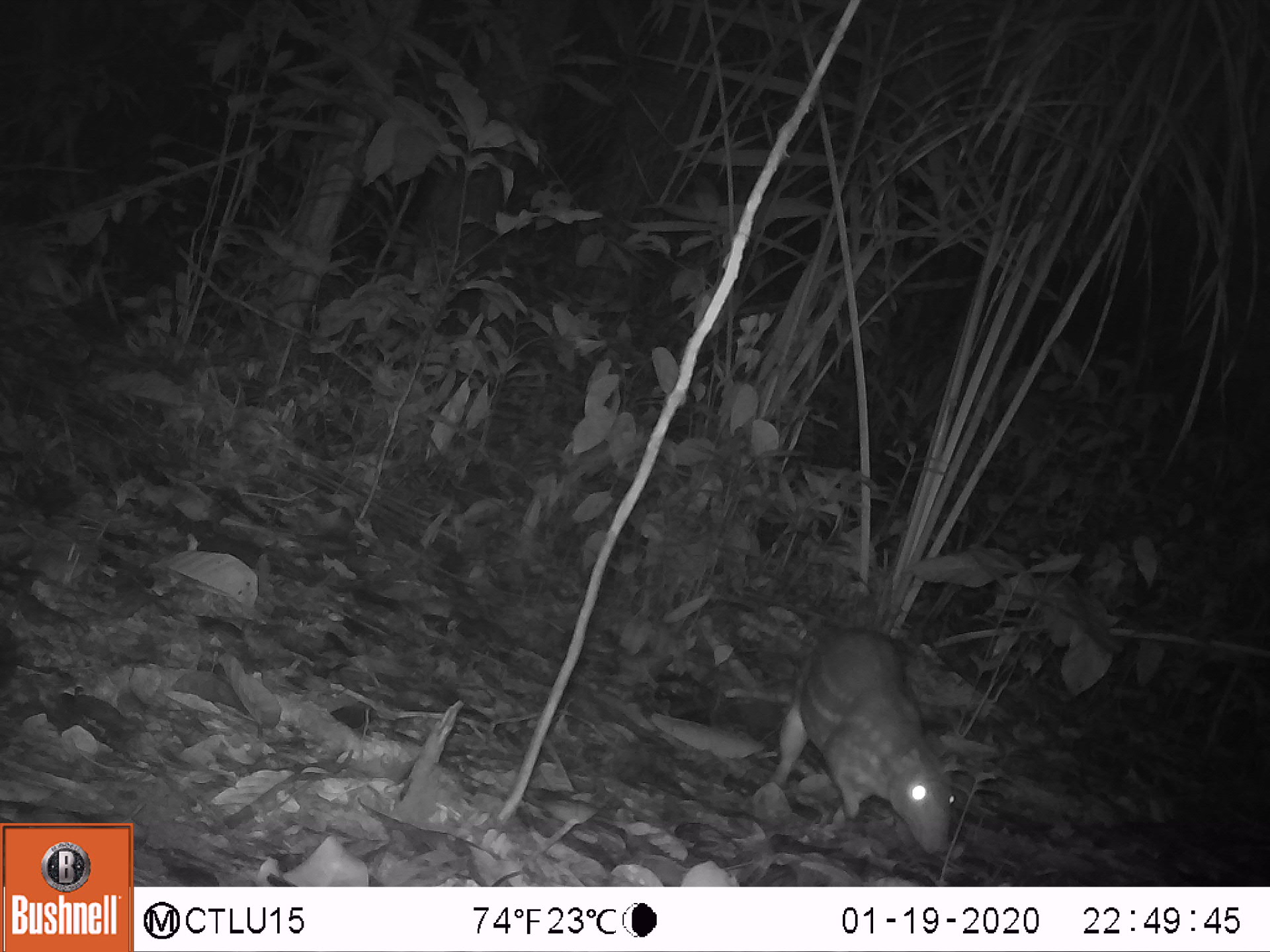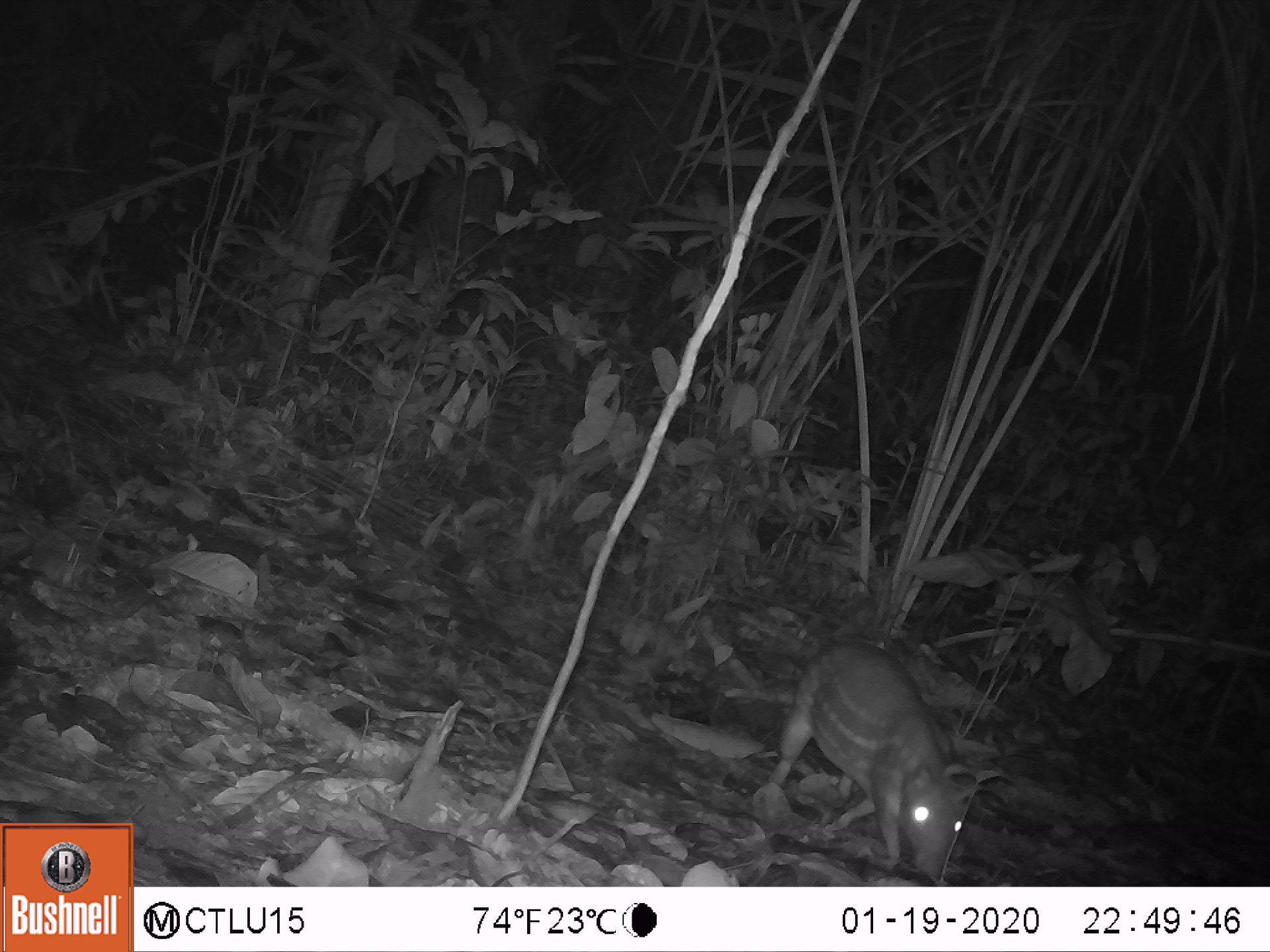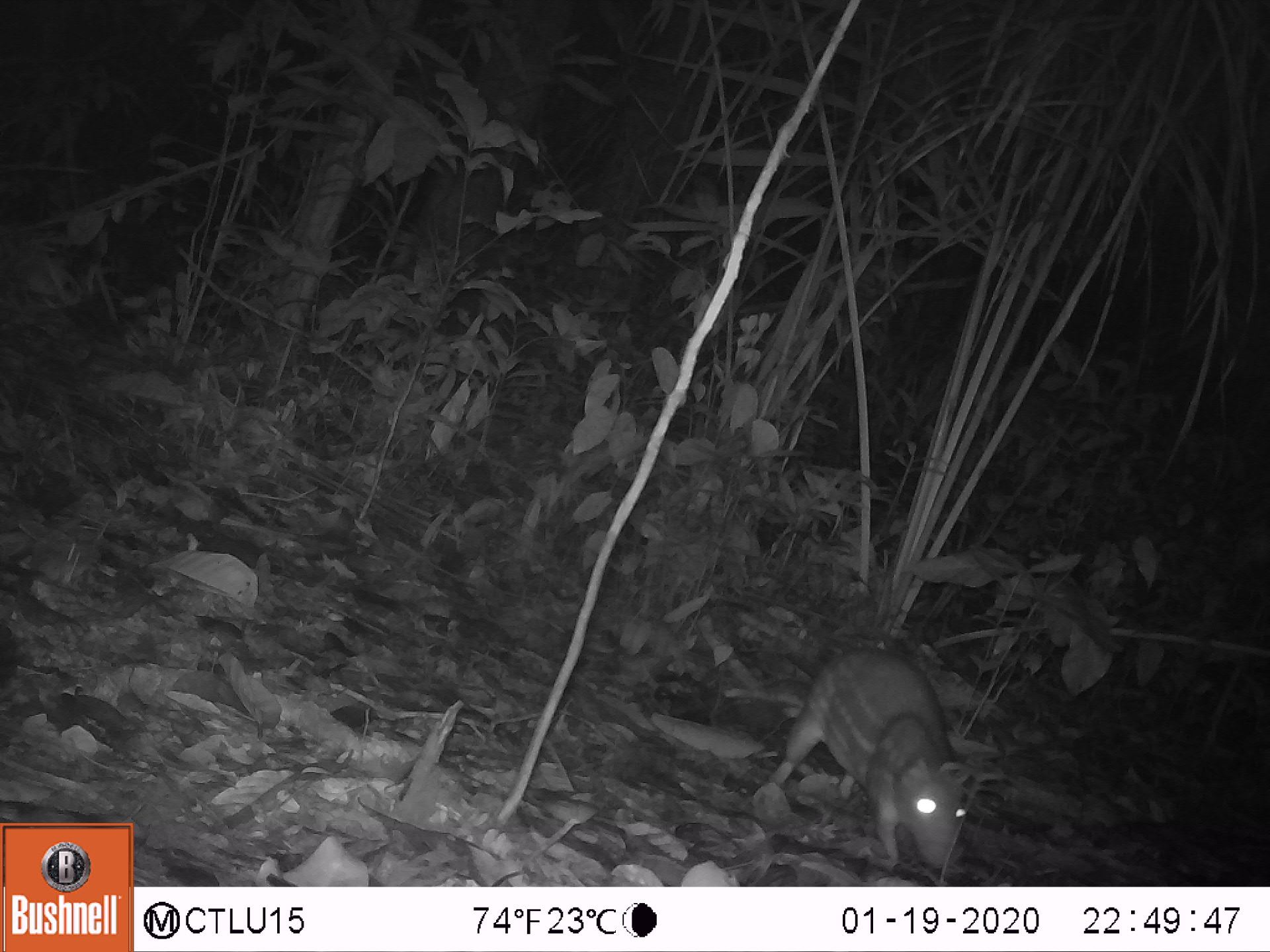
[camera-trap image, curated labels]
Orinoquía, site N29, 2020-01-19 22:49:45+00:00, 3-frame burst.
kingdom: Animalia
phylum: Chordata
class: Mammalia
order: Rodentia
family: Cuniculidae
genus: Cuniculus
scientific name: Cuniculus paca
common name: spotted paca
Spotted paca (Cuniculus paca).